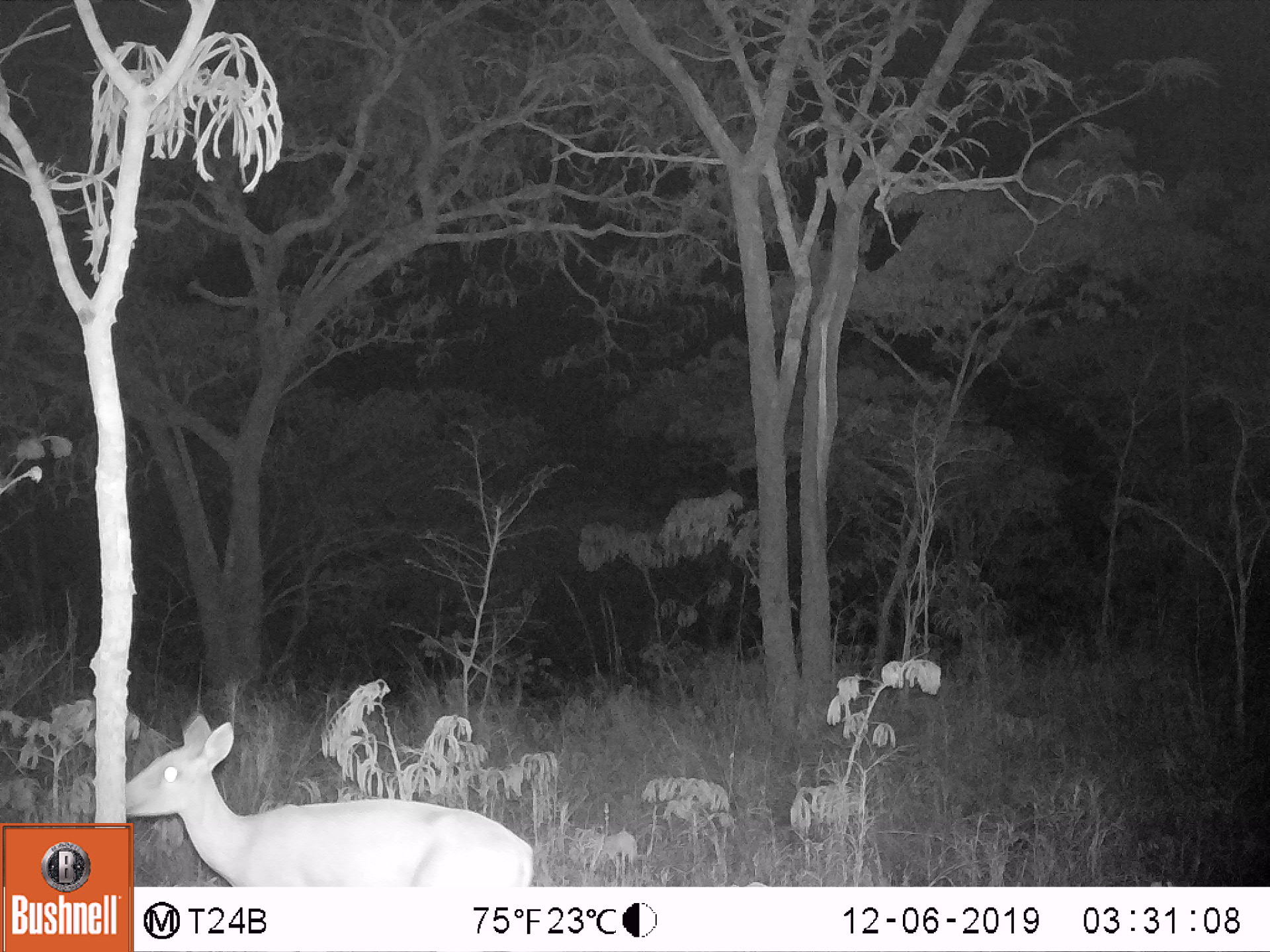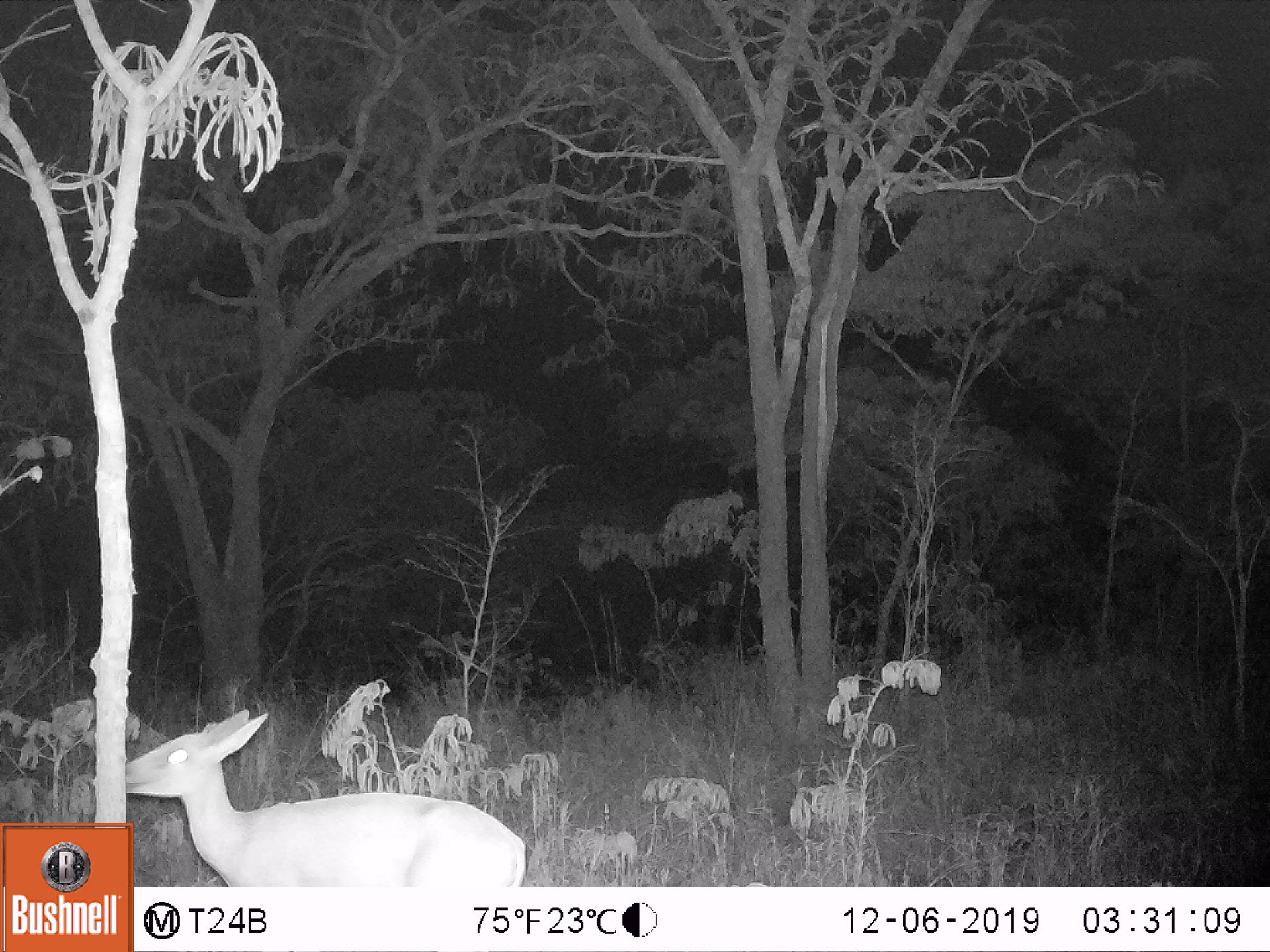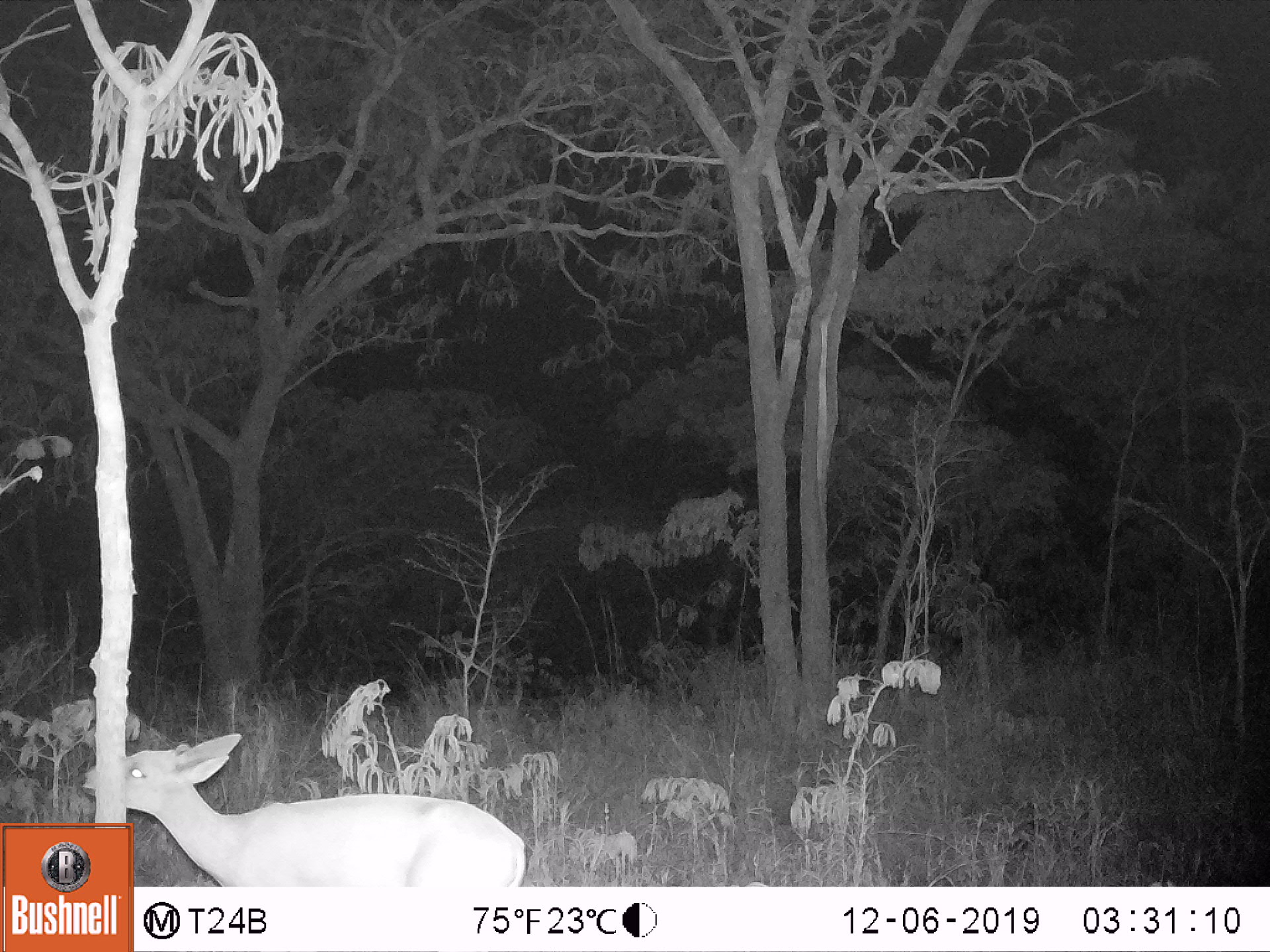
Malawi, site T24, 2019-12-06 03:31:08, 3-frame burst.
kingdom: Animalia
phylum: Chordata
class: Mammalia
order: Artiodactyla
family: Bovidae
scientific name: Antilopinae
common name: small antelope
Small antelope (Antilopinae), count 1.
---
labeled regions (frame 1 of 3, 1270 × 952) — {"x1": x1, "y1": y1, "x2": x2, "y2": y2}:
small antelope: {"x1": 136, "y1": 711, "x2": 545, "y2": 886}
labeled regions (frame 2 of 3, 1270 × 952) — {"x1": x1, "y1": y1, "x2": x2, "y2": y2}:
small antelope: {"x1": 136, "y1": 704, "x2": 536, "y2": 881}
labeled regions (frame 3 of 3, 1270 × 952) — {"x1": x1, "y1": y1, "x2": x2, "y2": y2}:
small antelope: {"x1": 135, "y1": 718, "x2": 536, "y2": 884}